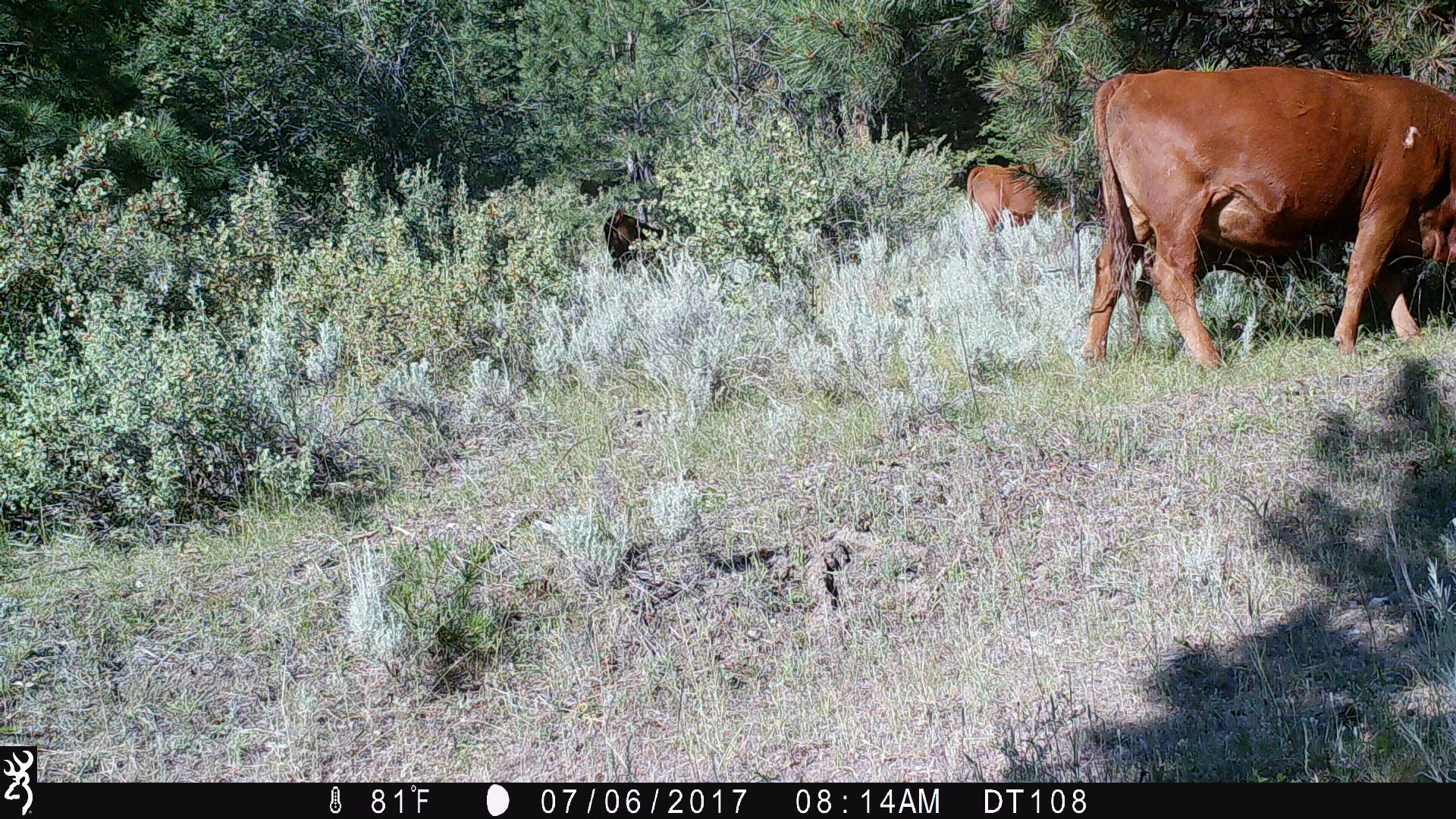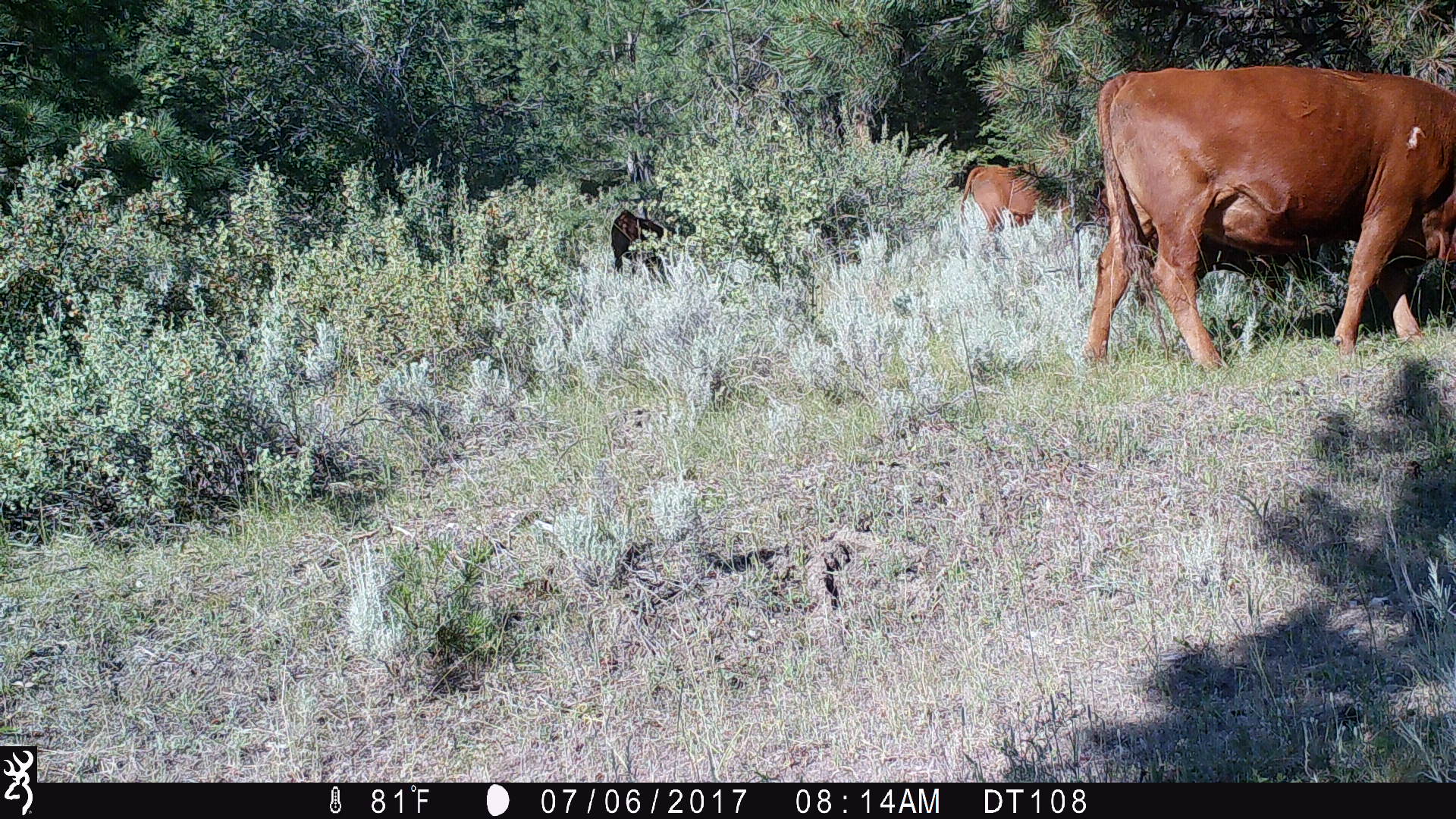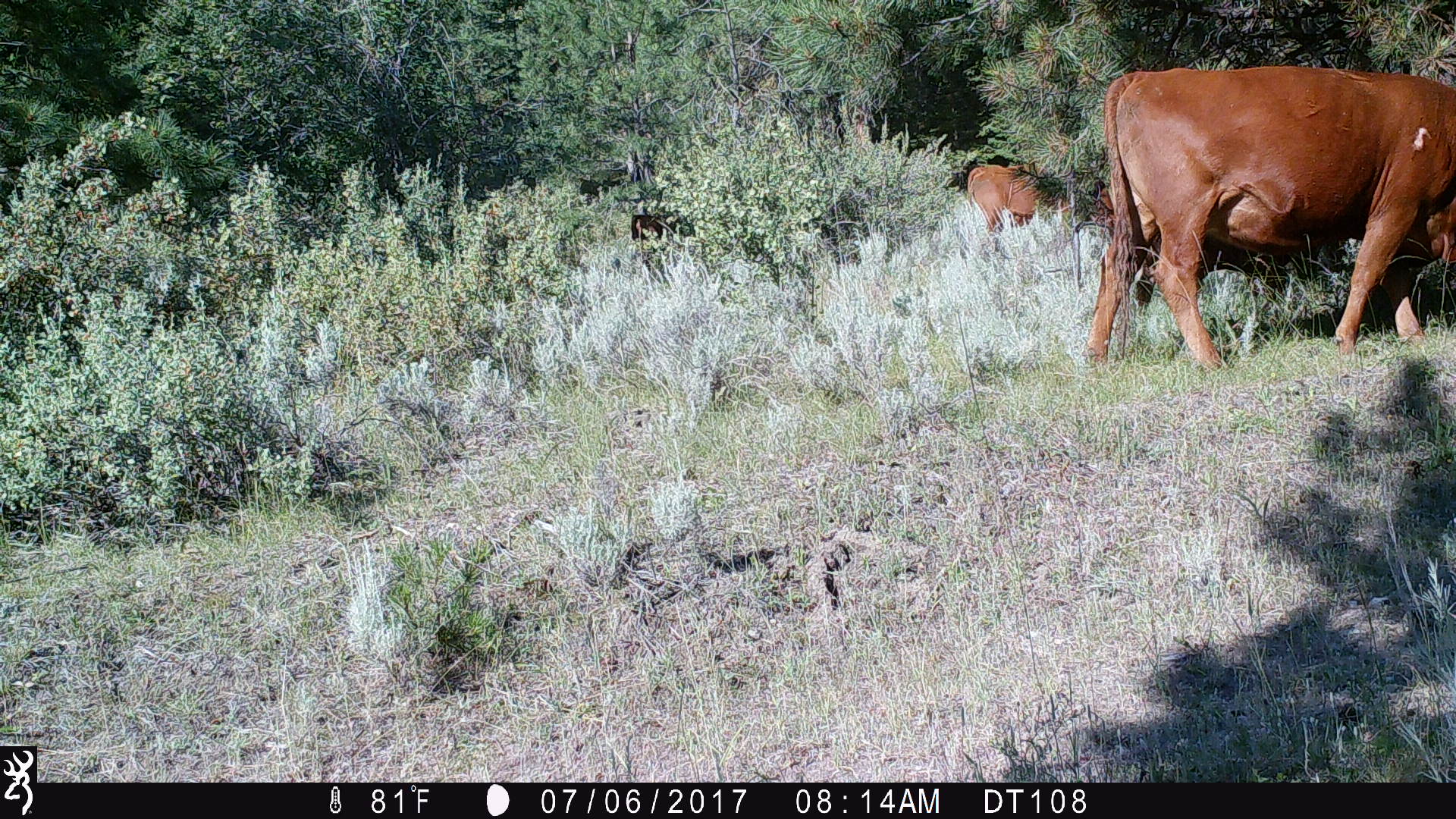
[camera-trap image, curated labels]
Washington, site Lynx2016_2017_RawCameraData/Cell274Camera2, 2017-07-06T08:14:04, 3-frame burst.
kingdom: Animalia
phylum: Chordata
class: Mammalia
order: Artiodactyla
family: Bovidae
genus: Bos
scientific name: Bos taurus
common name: domestic cattle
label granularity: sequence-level